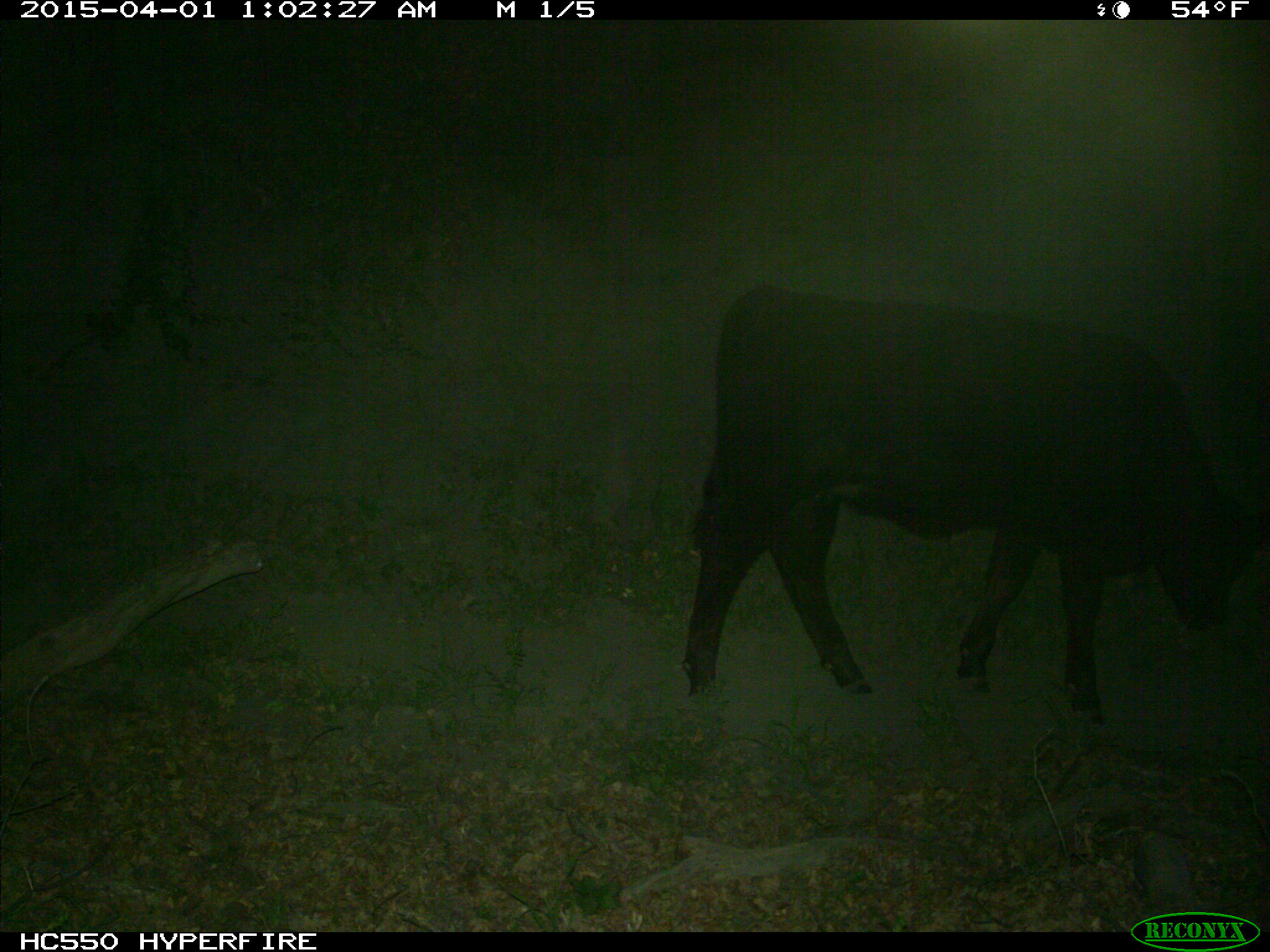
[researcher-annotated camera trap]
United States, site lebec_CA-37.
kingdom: Animalia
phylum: Chordata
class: Mammalia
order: Artiodactyla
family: Bovidae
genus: Bos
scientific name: Bos taurus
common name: domestic cow